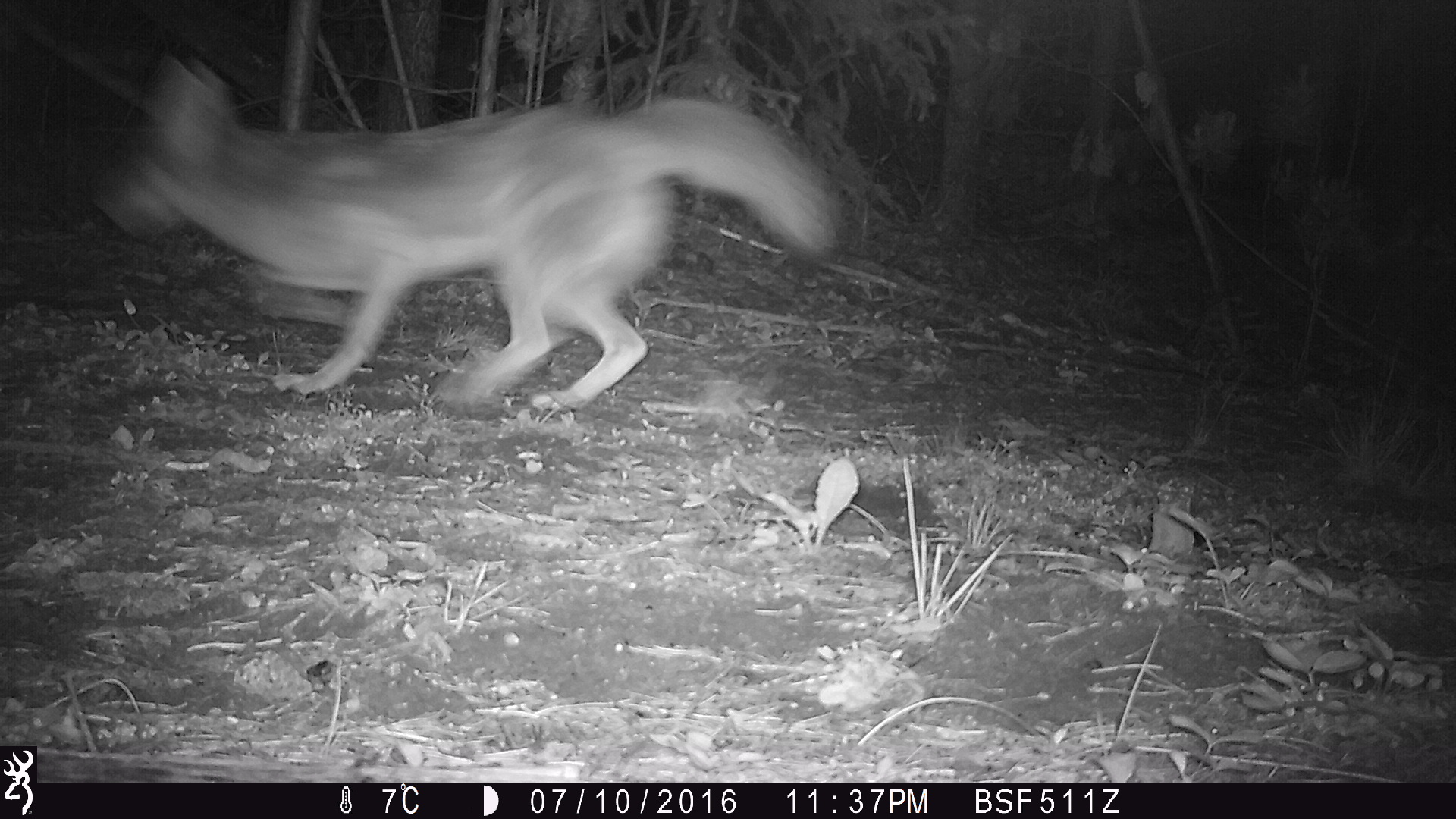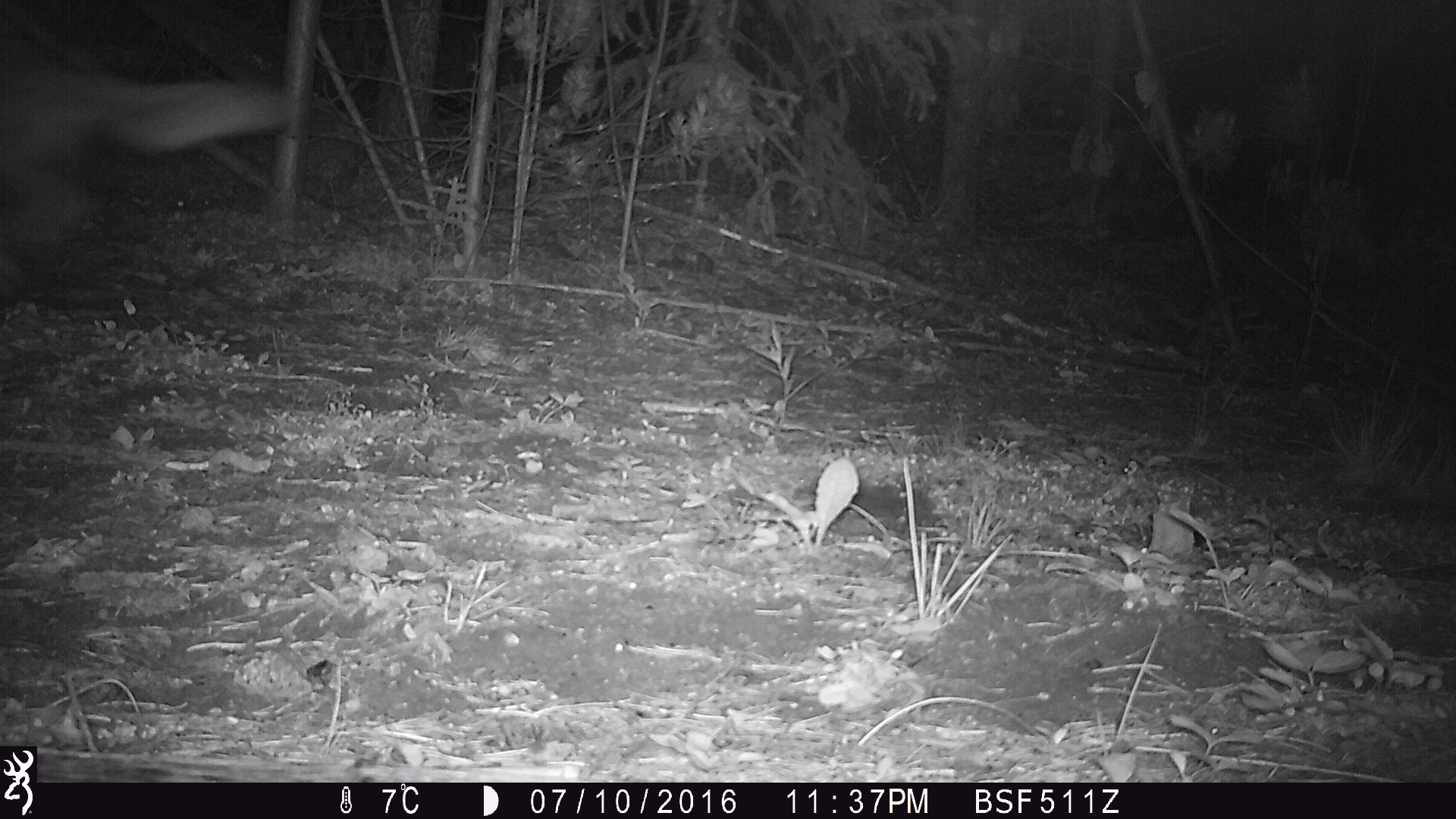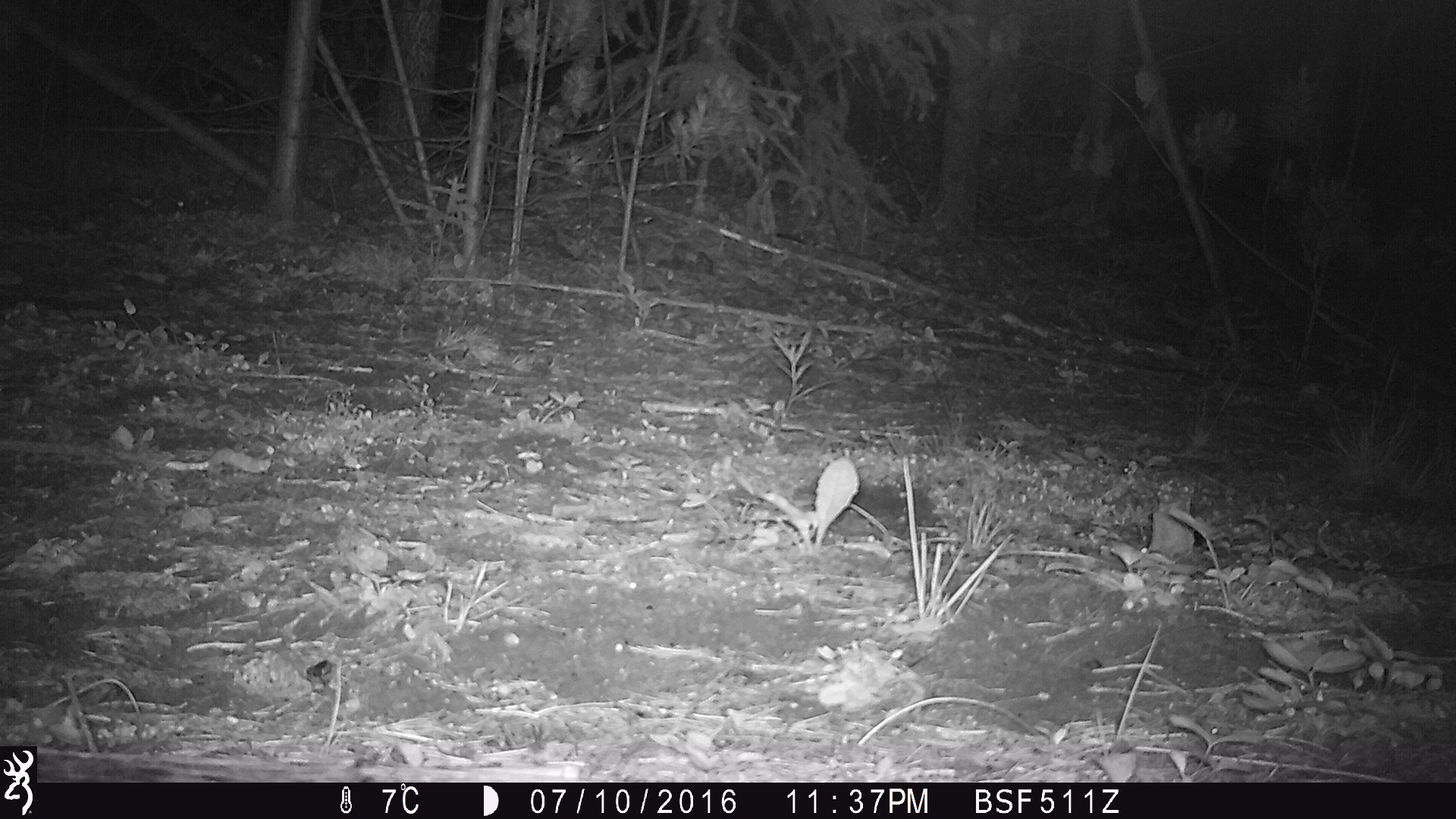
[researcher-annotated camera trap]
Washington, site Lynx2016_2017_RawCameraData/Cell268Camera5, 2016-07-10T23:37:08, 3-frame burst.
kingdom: Animalia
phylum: Chordata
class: Mammalia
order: Carnivora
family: Canidae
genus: Canis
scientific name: Canis latrans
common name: coyote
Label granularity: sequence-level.